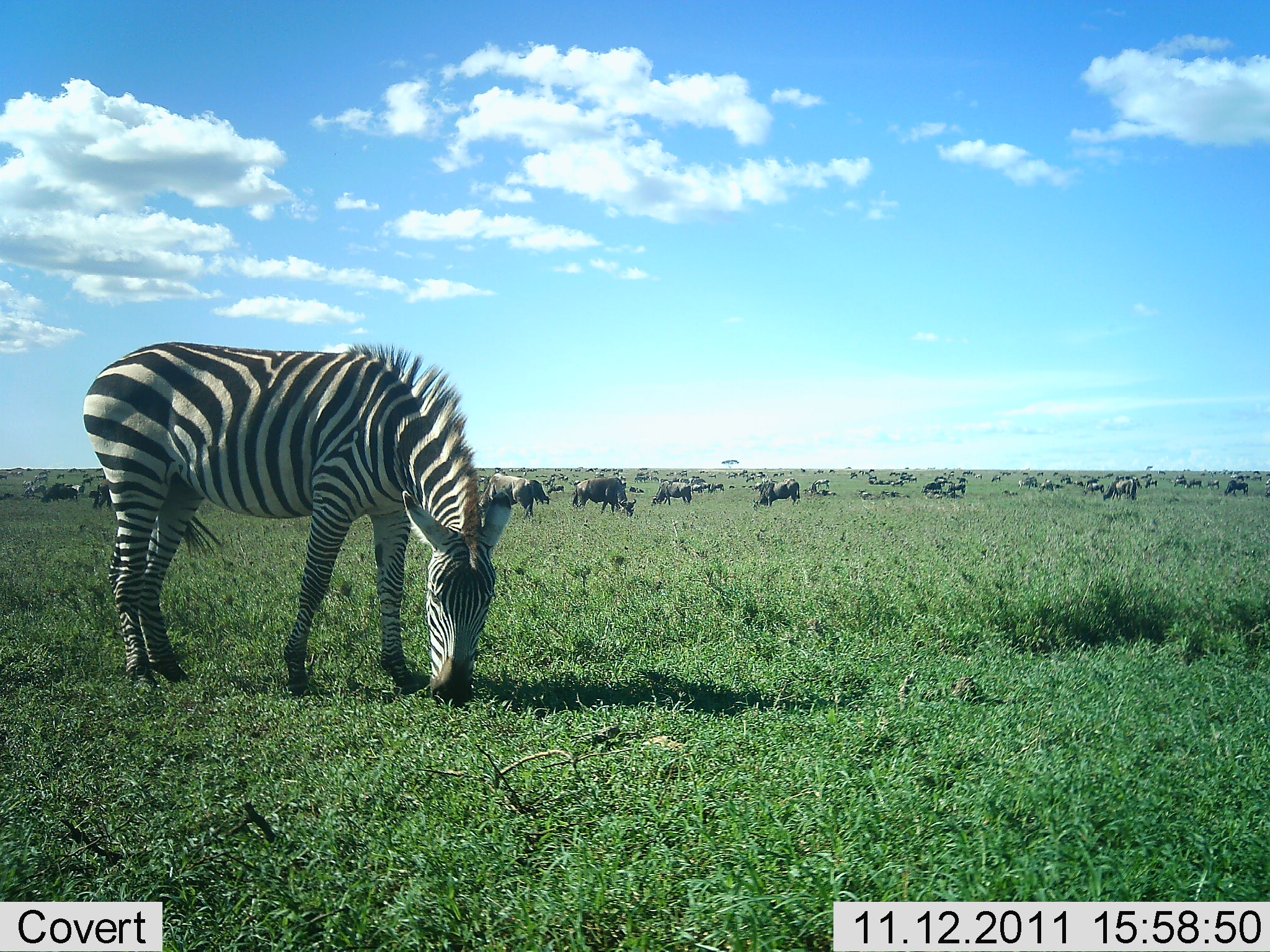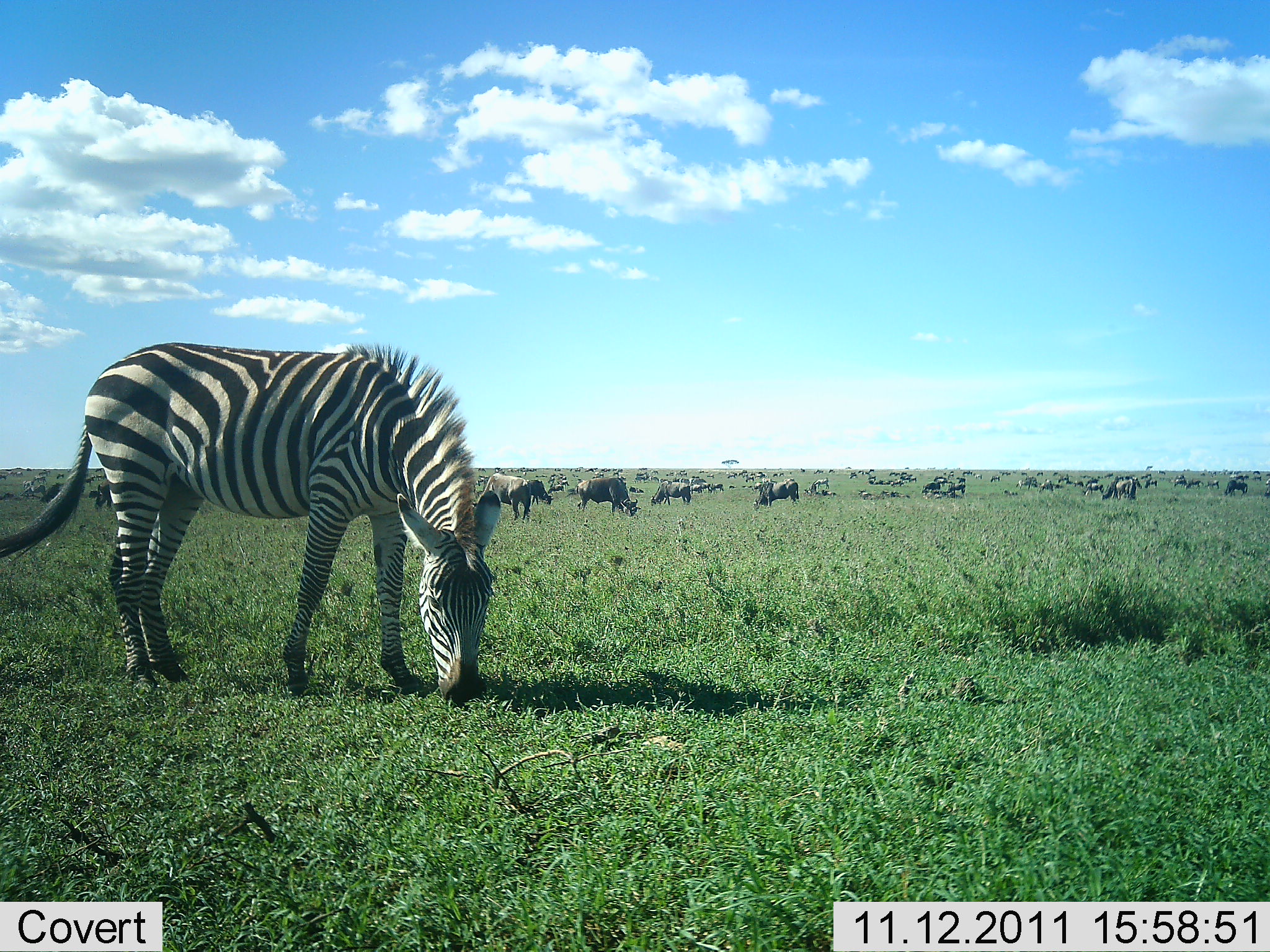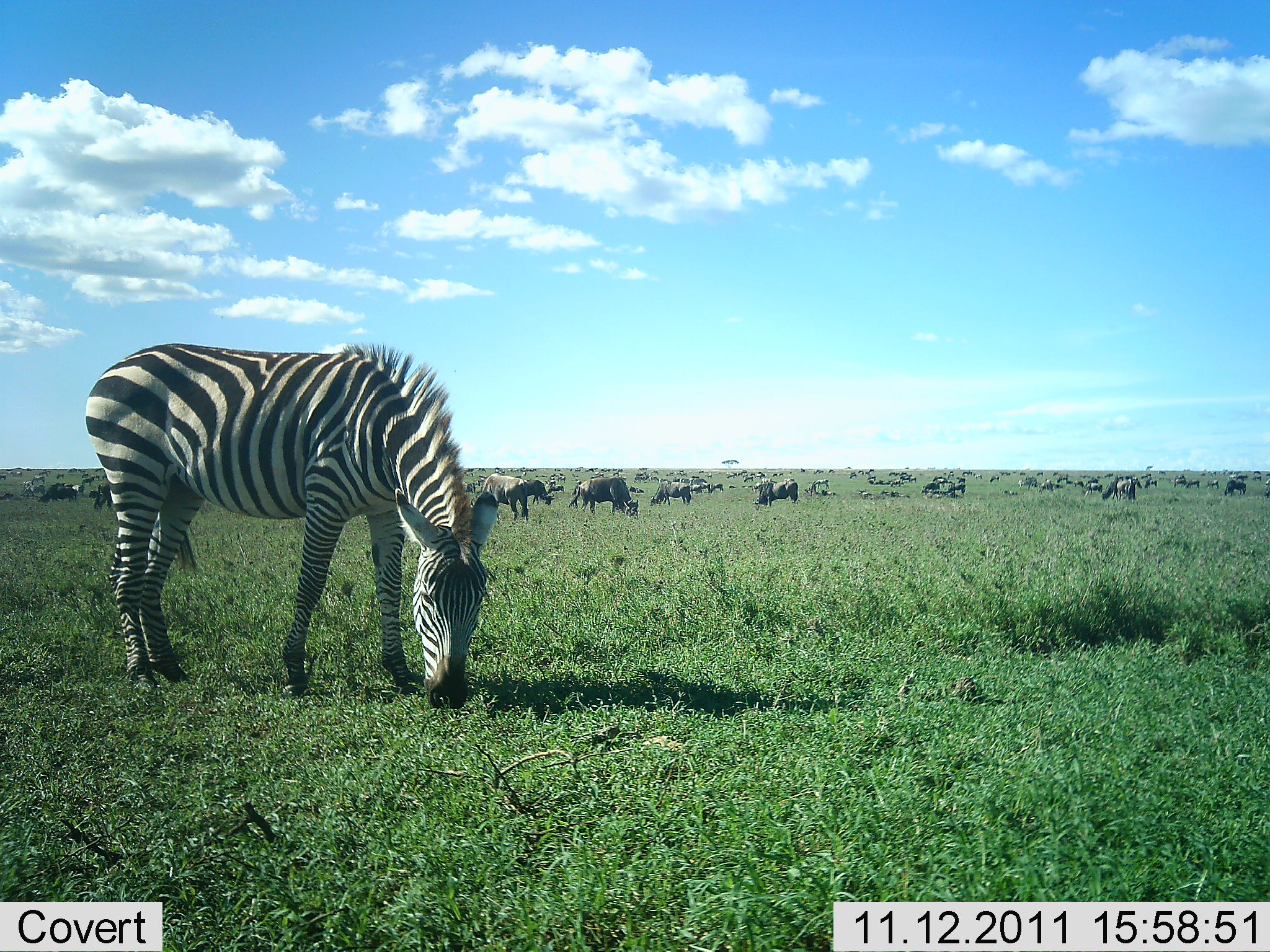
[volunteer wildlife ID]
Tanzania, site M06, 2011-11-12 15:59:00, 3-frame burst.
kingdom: Animalia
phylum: Chordata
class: Mammalia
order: Artiodactyla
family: Bovidae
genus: Connochaetes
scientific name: Connochaetes taurinus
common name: blue wildebeest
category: wildebeest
Wildebeest (blue wildebeest) (Connochaetes taurinus), count 11-50. Behavior (volunteer vote fractions): standing 50%, resting 20%, moving 20%, interacting 0%. Young present (vote fraction): 0%. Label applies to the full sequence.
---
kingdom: Animalia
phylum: Chordata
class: Mammalia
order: Perissodactyla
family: Equidae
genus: Equus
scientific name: Equus quagga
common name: plains zebra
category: zebra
Zebra (plains zebra) (Equus quagga), count 1. Behavior (volunteer vote fractions): standing 31%, resting 0%, moving 0%, interacting 0%. Young present (vote fraction): 0%. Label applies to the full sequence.